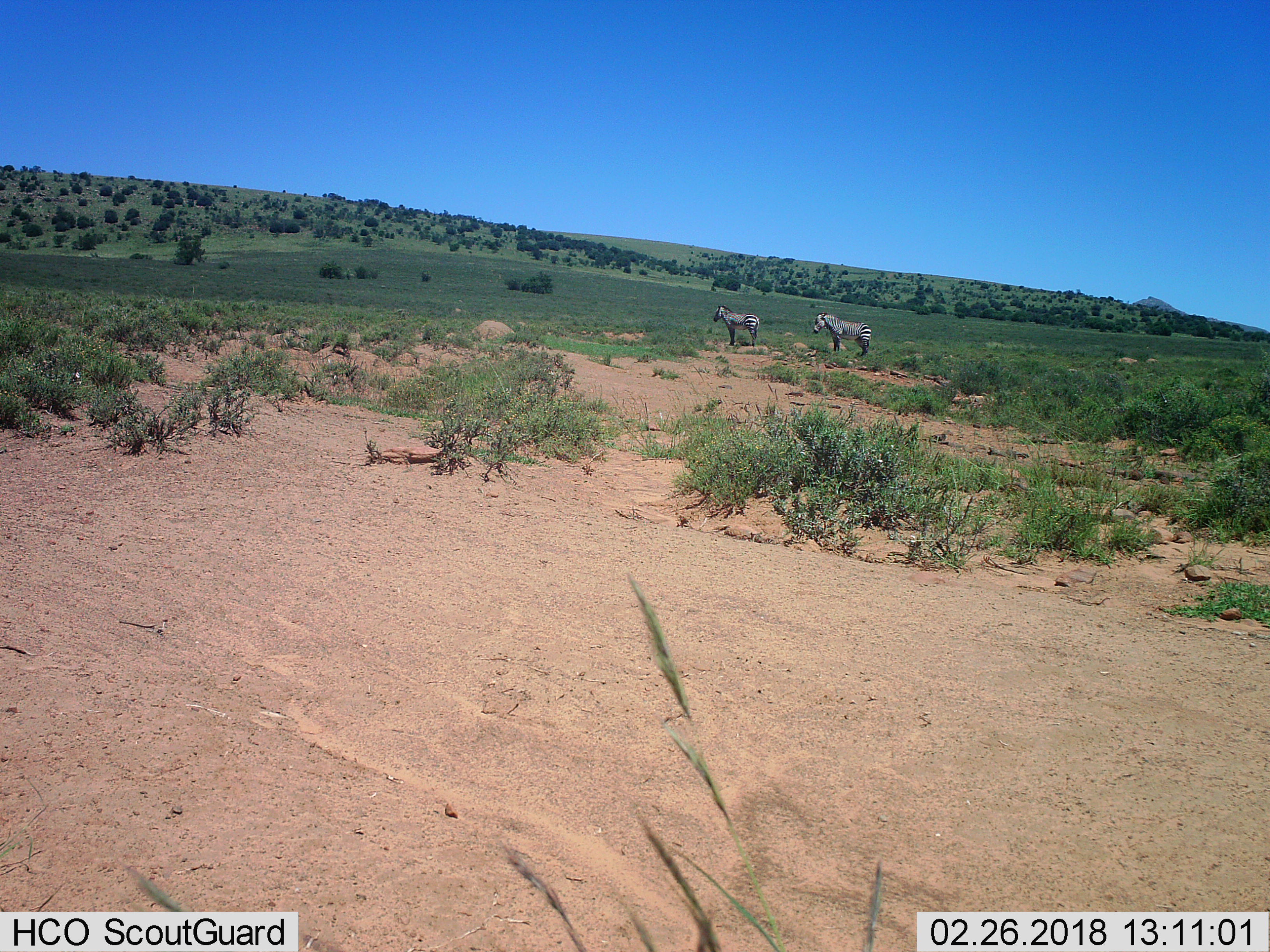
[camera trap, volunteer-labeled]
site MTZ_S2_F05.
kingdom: Animalia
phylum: Chordata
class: Mammalia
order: Perissodactyla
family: Equidae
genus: Equus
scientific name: Equus zebra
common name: mountain zebra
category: zebramountain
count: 2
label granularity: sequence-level